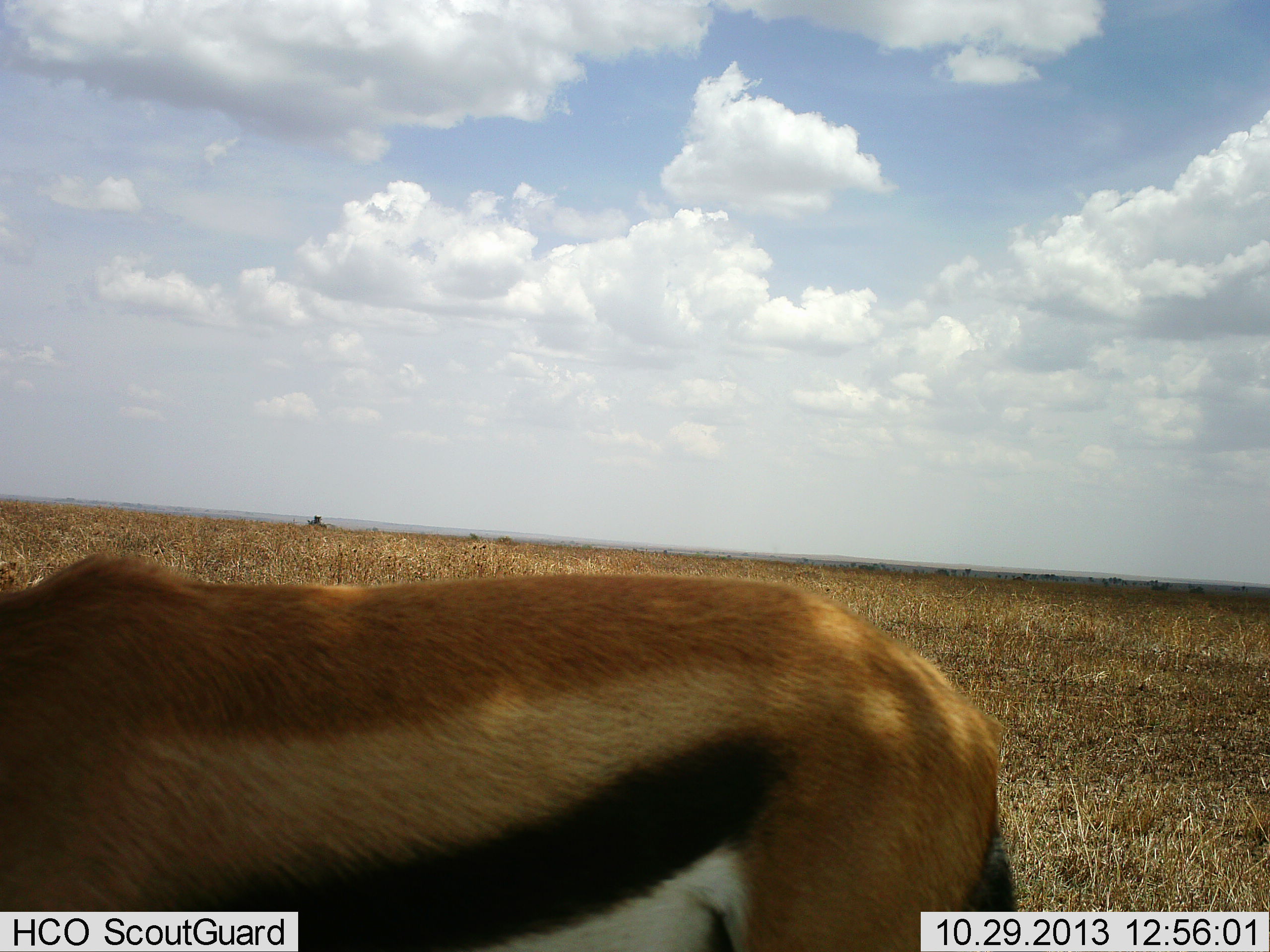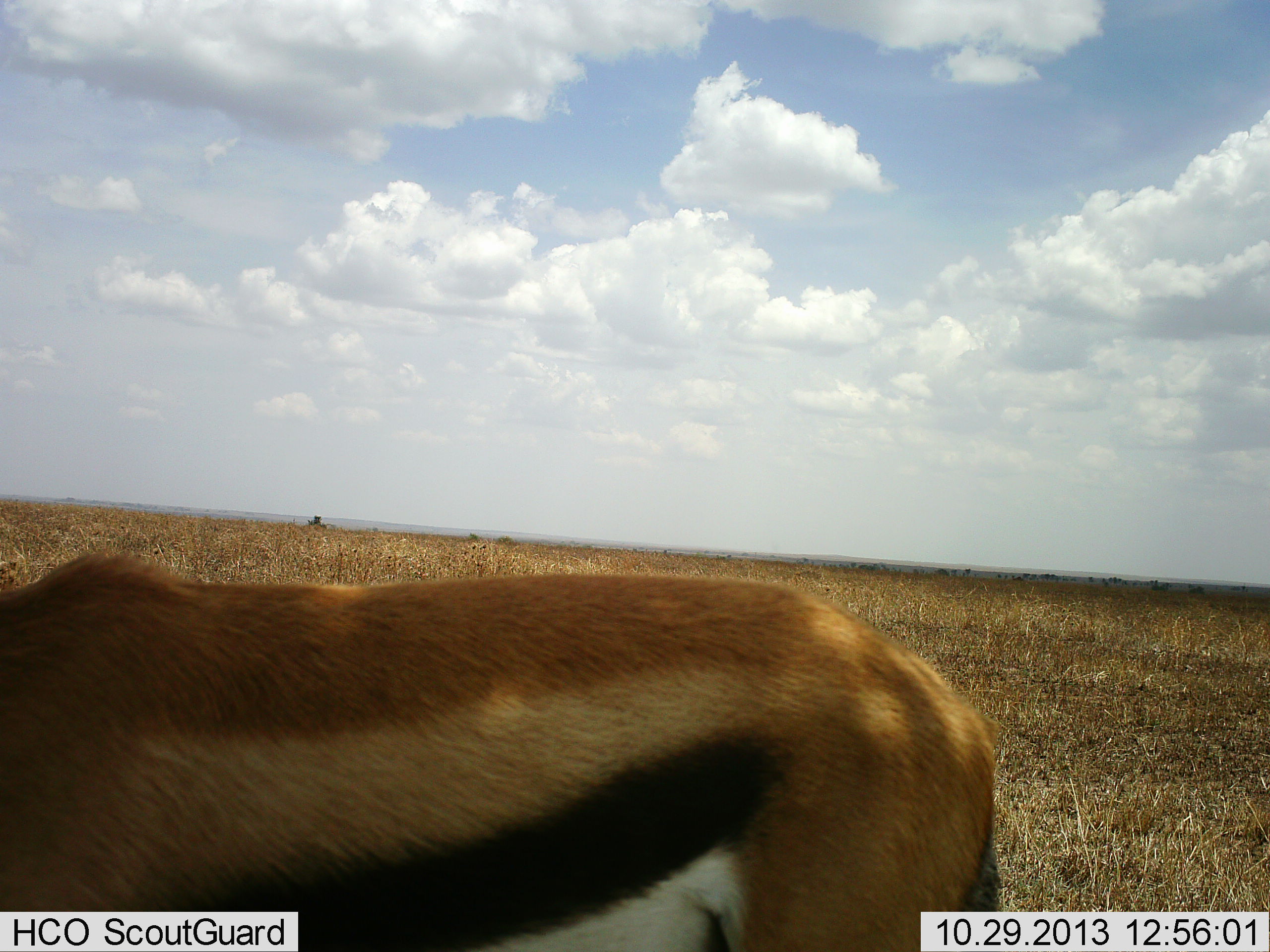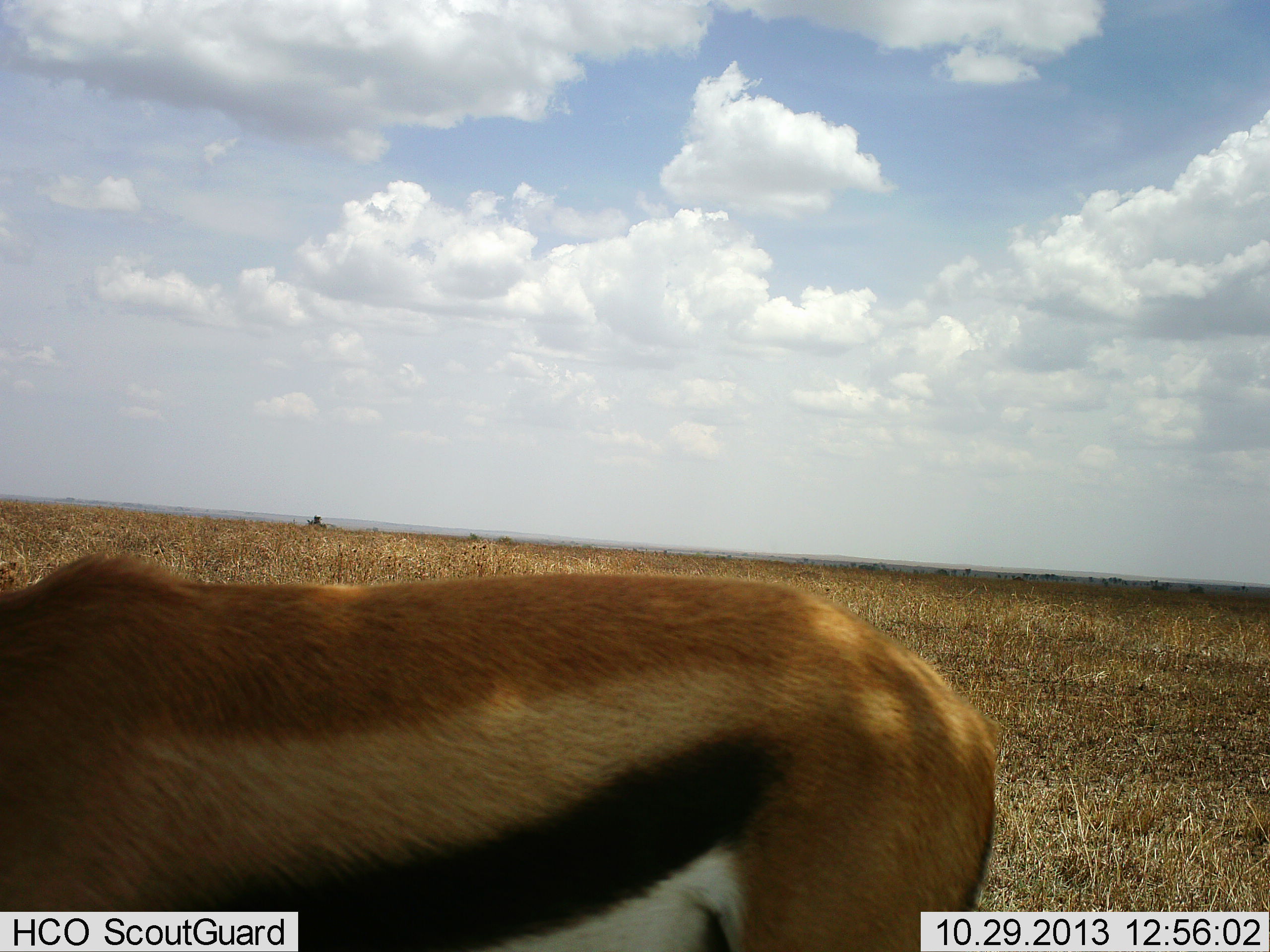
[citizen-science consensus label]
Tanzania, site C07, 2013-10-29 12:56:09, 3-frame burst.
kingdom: Animalia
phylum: Chordata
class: Mammalia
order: Artiodactyla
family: Bovidae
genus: Eudorcas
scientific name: Eudorcas thomsonii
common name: thomson's gazelle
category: gazellethomsons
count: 1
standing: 100%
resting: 0%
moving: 0%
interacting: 0%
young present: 0%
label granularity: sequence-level